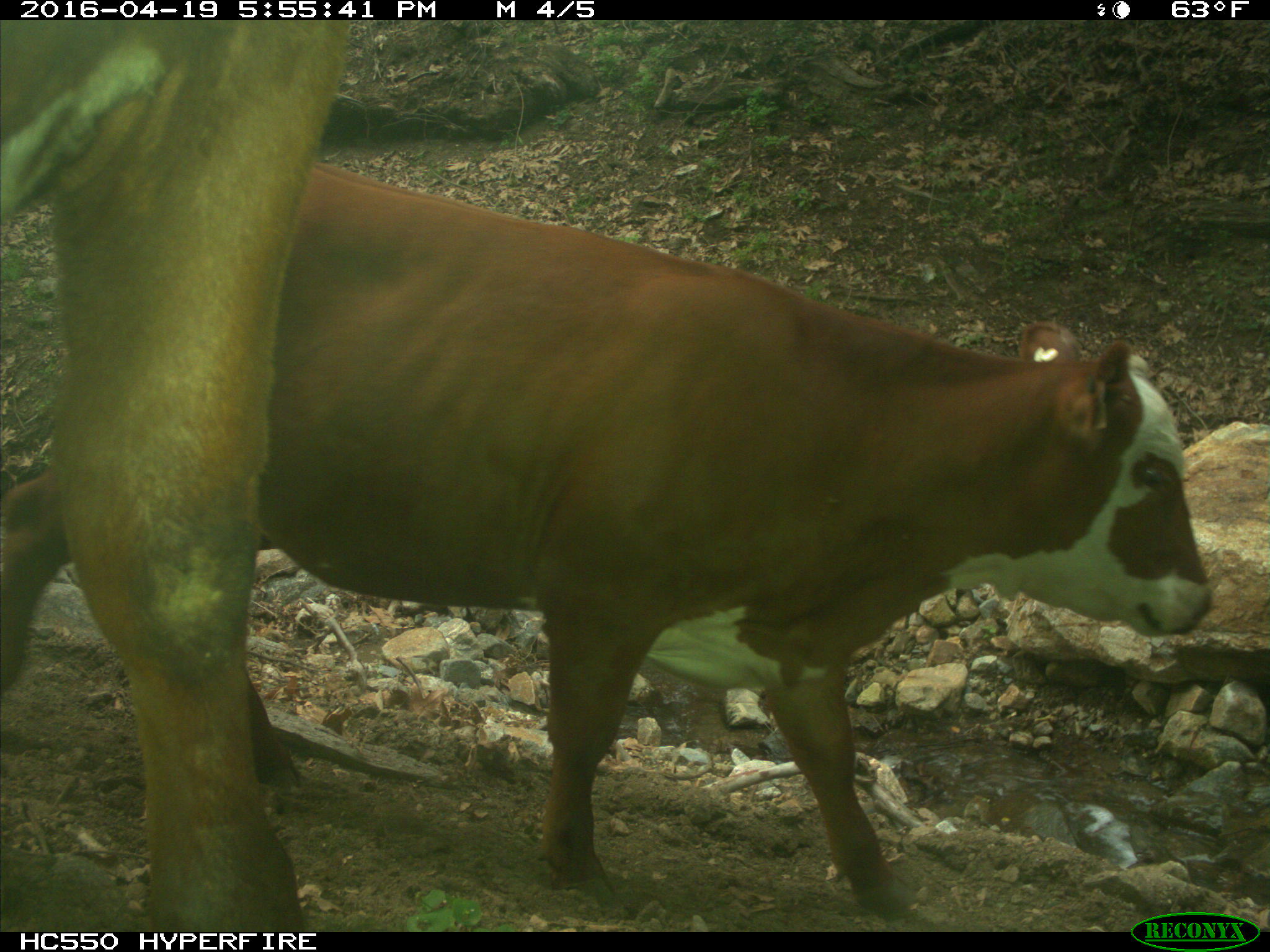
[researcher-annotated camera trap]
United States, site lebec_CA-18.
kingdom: Animalia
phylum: Chordata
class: Mammalia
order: Artiodactyla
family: Bovidae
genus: Bos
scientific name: Bos taurus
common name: domestic cow